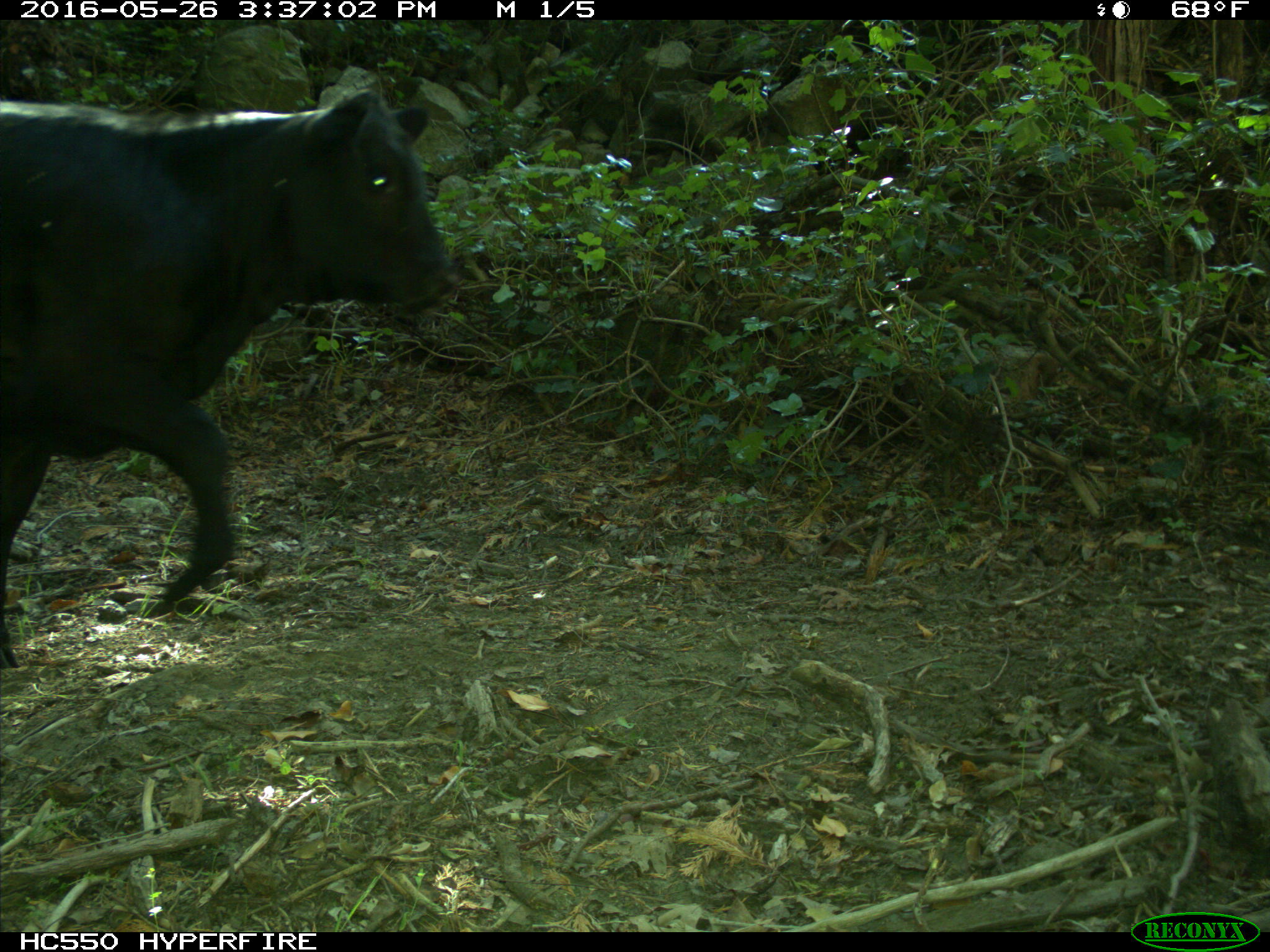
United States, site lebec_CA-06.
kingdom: Animalia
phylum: Chordata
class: Mammalia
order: Artiodactyla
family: Bovidae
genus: Bos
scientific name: Bos taurus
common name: domestic cow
Bos taurus (domestic cow).